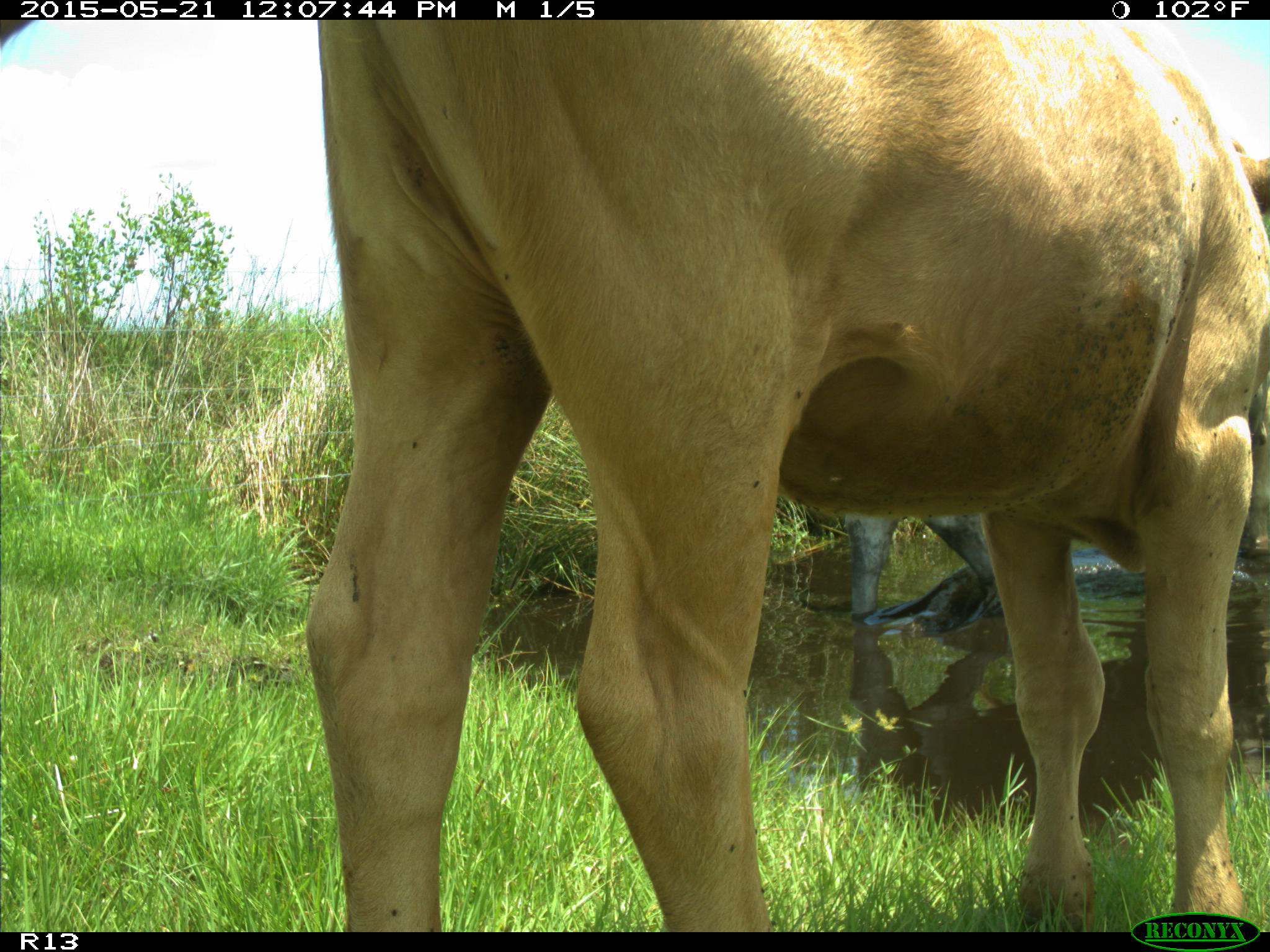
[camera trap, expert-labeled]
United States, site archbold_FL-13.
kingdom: Animalia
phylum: Chordata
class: Mammalia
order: Artiodactyla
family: Bovidae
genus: Bos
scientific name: Bos taurus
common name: domestic cow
Bos taurus (domestic cow).